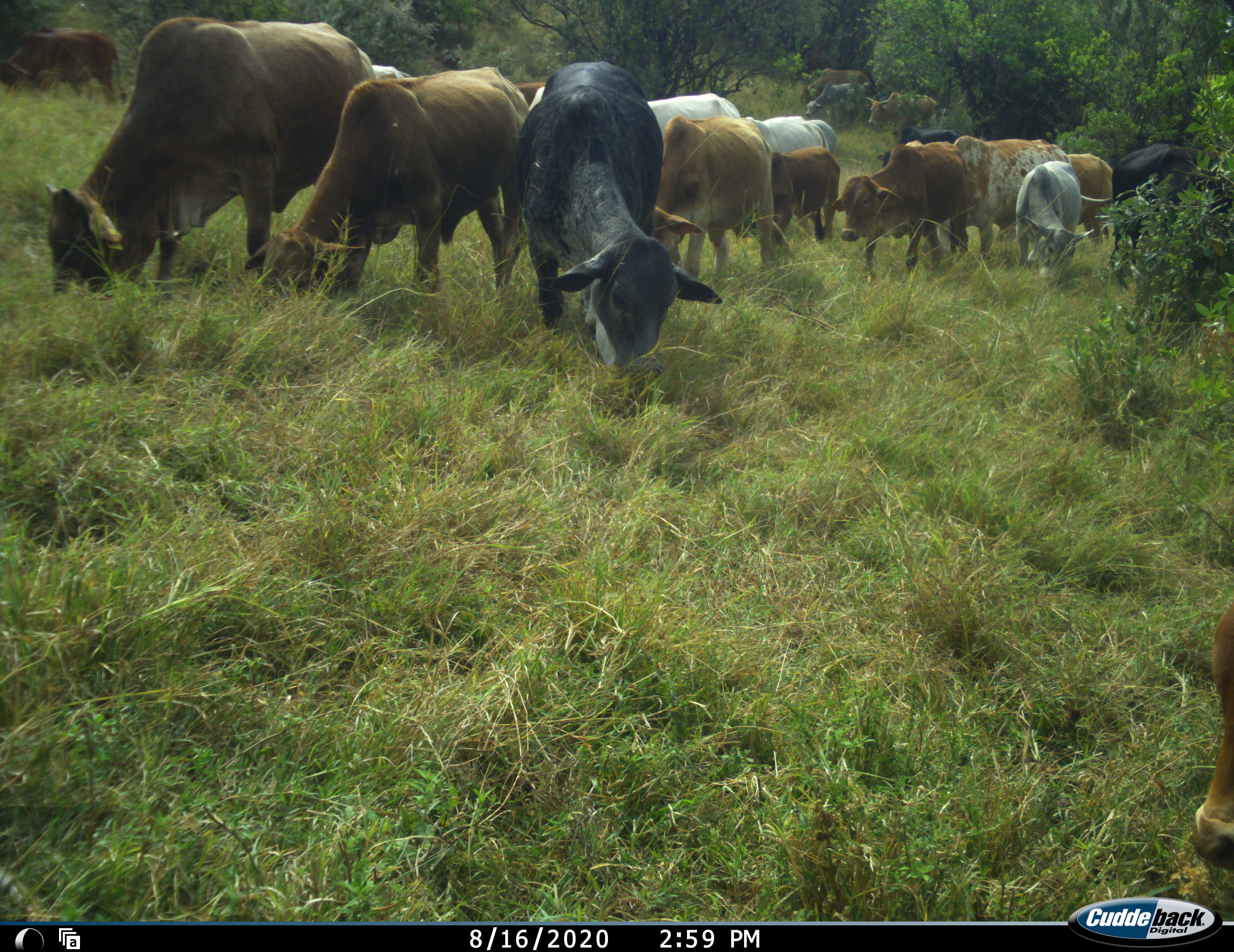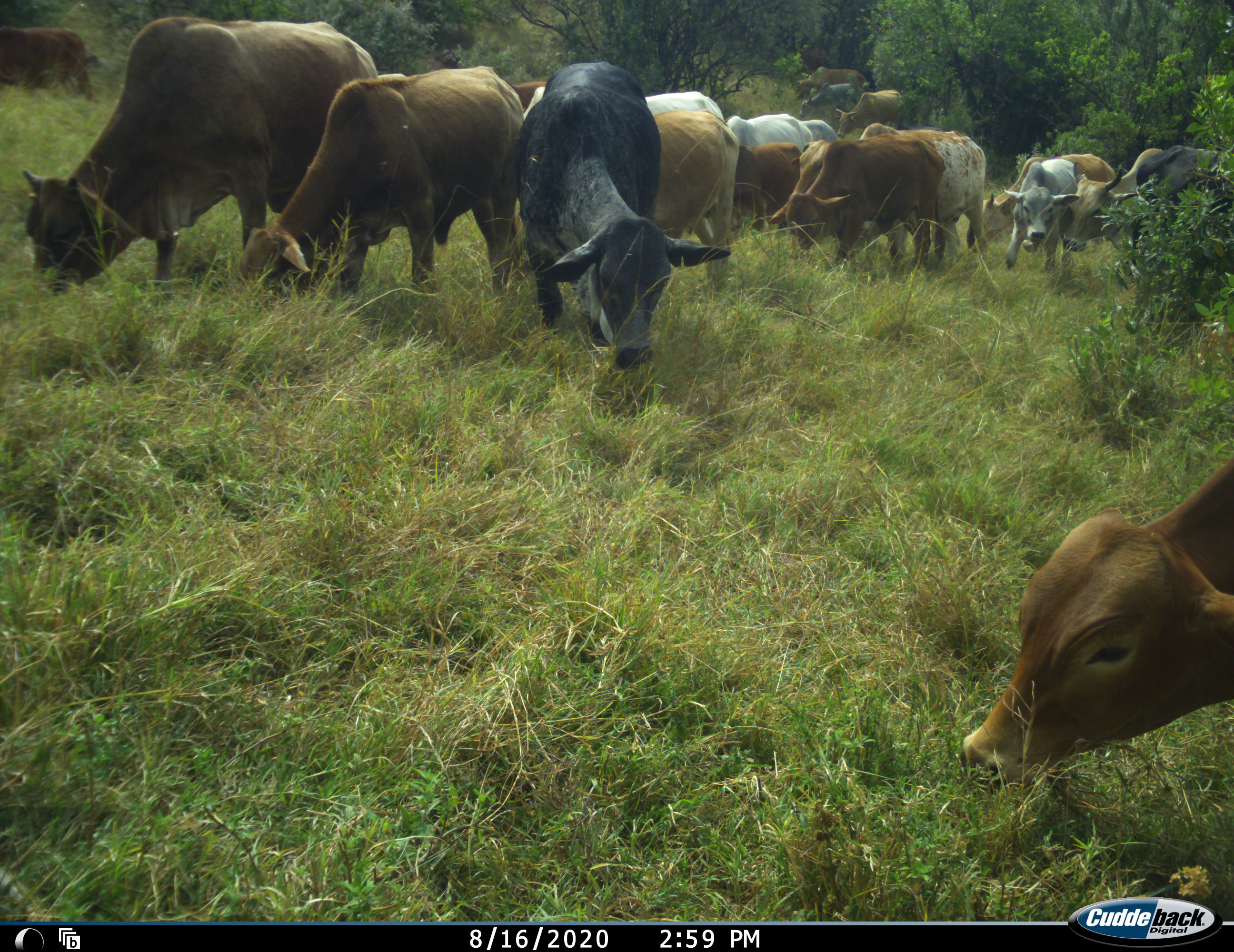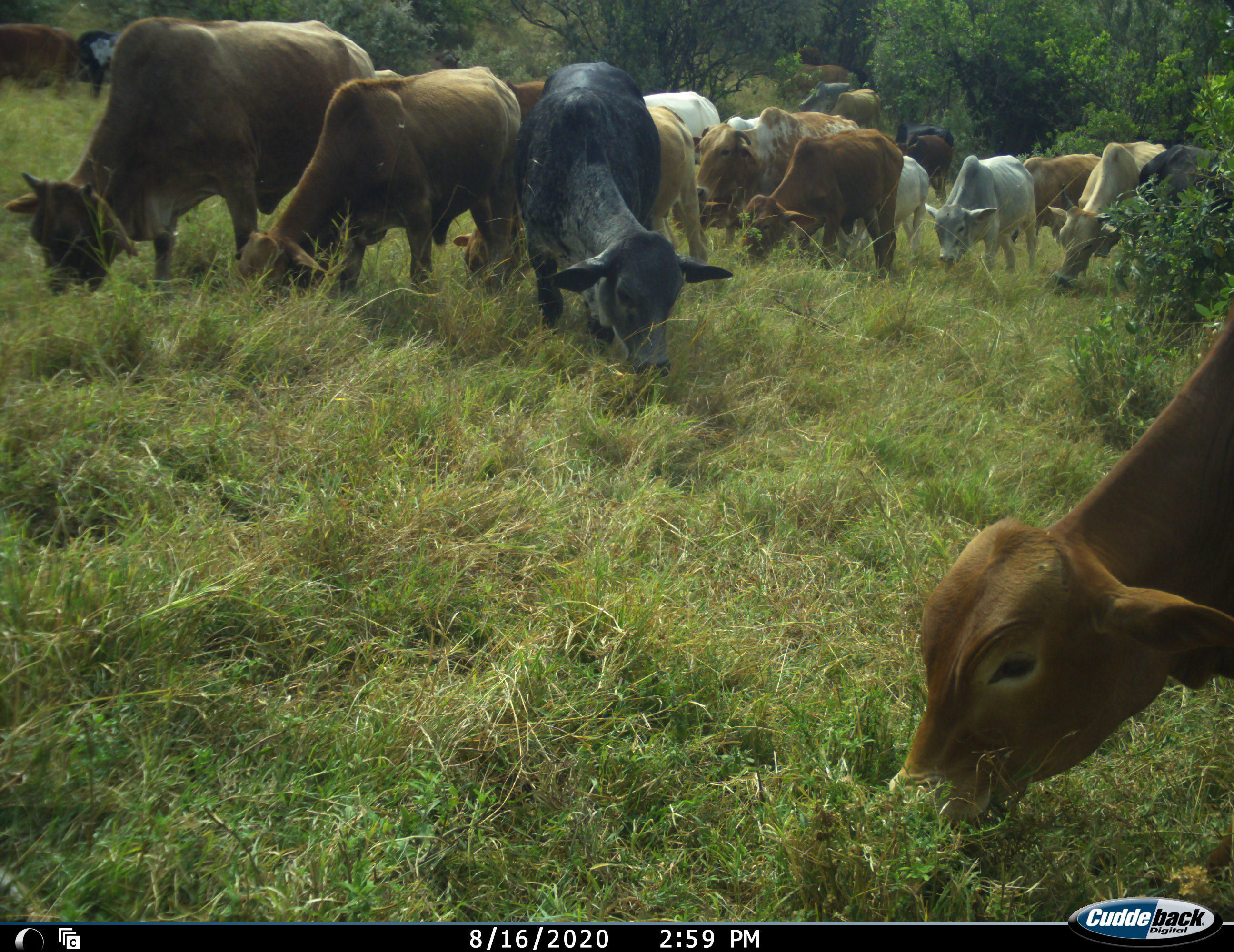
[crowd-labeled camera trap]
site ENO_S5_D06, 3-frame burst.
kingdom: Animalia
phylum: Chordata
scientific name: Vertebrata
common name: domestic animal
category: domesticanimal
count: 11-50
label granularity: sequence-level